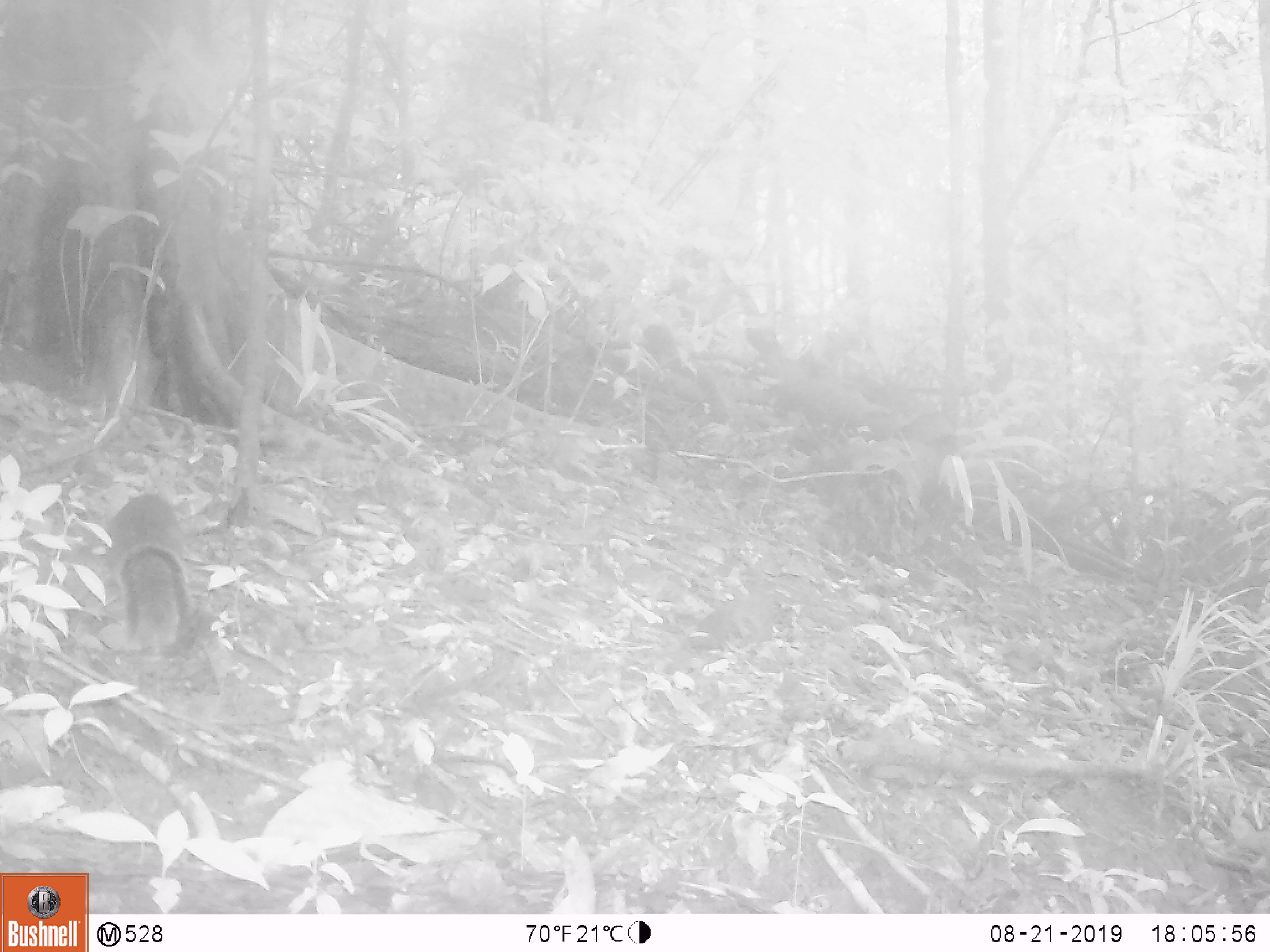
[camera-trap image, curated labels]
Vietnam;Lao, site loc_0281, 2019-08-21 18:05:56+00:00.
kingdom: Animalia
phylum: Chordata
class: Mammalia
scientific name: Mammalia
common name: mammal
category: unidentified small mammal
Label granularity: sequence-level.